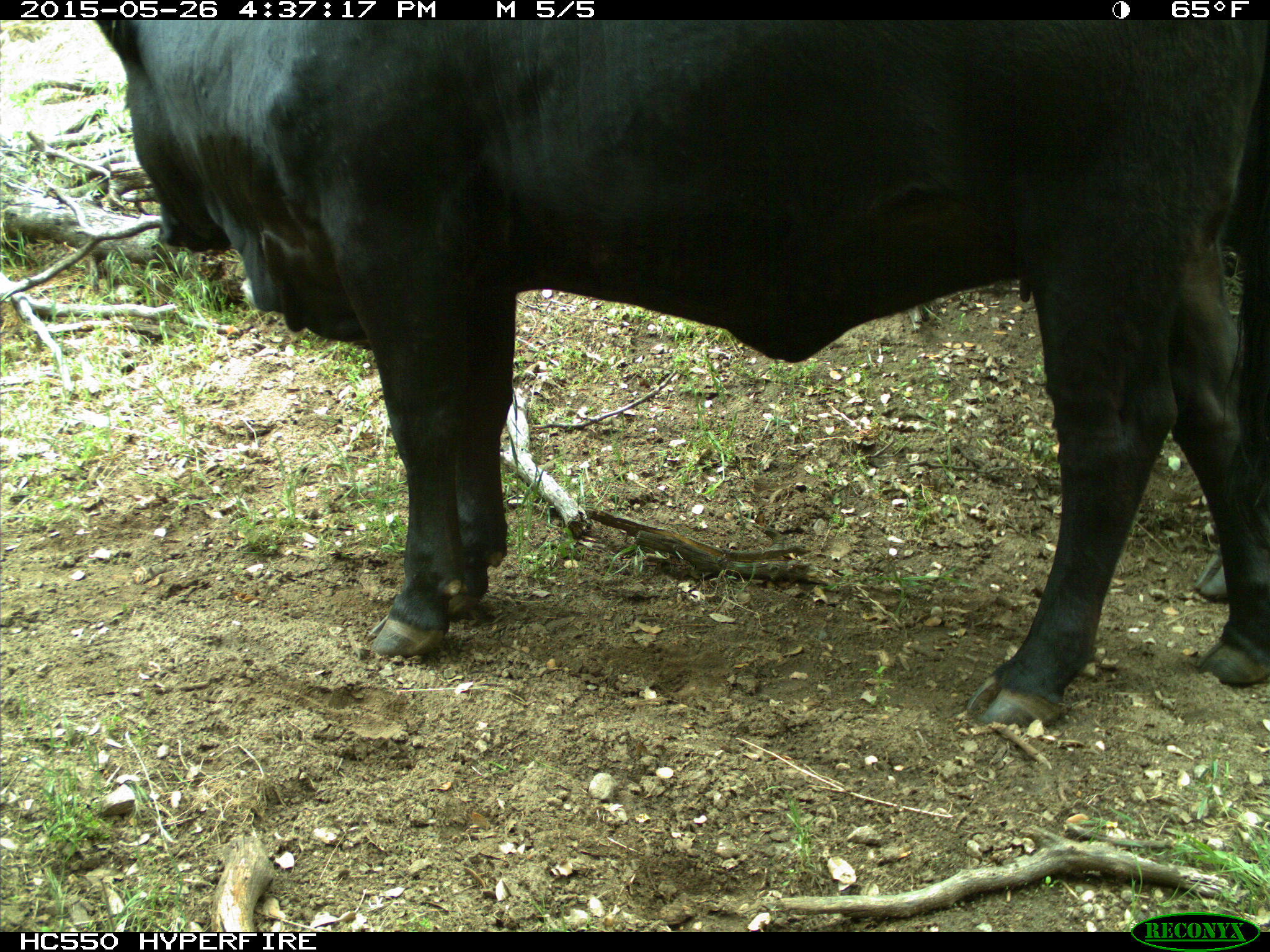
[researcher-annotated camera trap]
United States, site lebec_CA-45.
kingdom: Animalia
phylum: Chordata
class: Mammalia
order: Artiodactyla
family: Bovidae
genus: Bos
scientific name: Bos taurus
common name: domestic cow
Bos taurus (domestic cow).